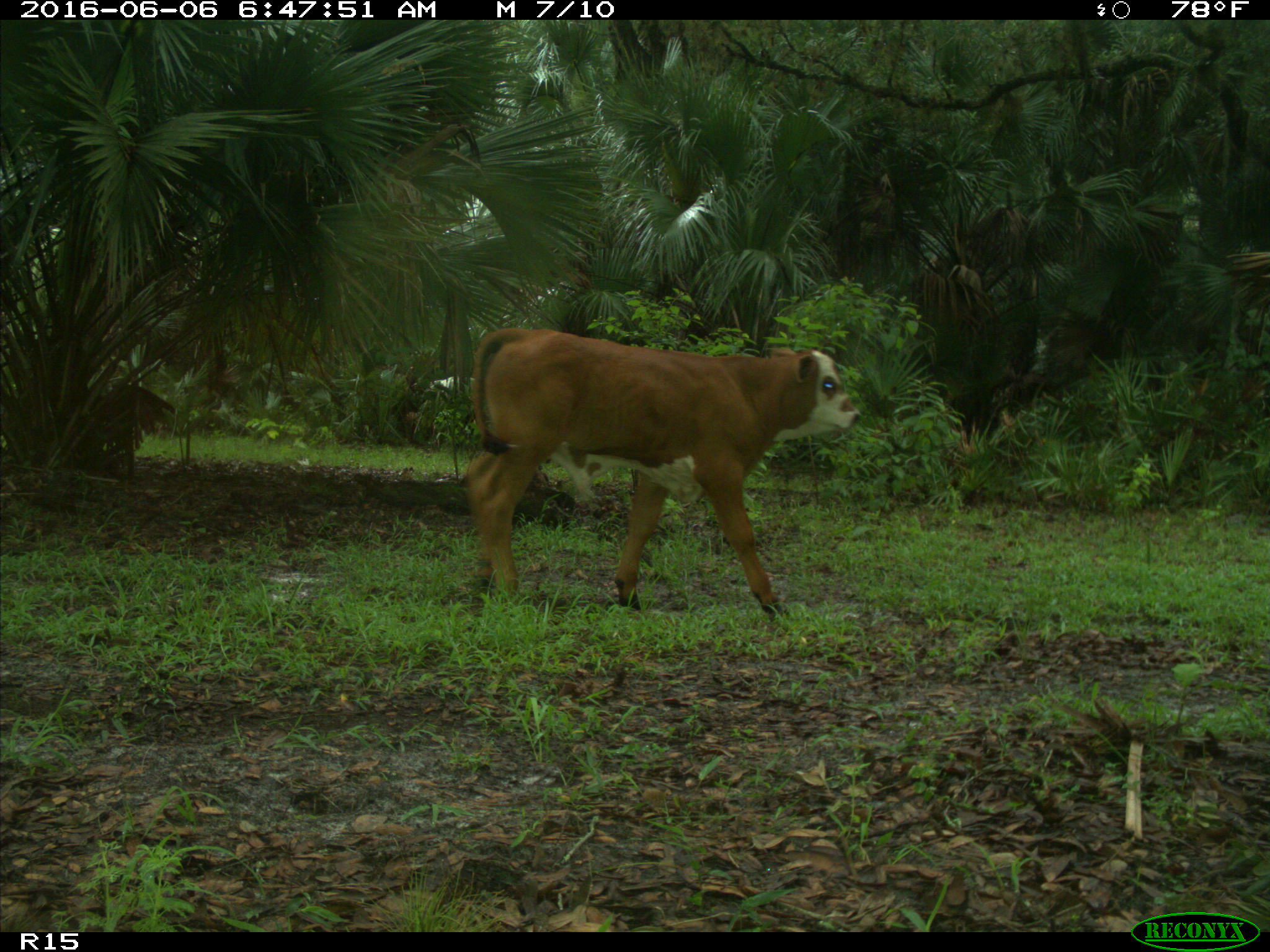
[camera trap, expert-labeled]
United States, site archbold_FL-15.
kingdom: Animalia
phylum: Chordata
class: Mammalia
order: Artiodactyla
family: Bovidae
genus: Bos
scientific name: Bos taurus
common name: domestic cow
Bos taurus (domestic cow).